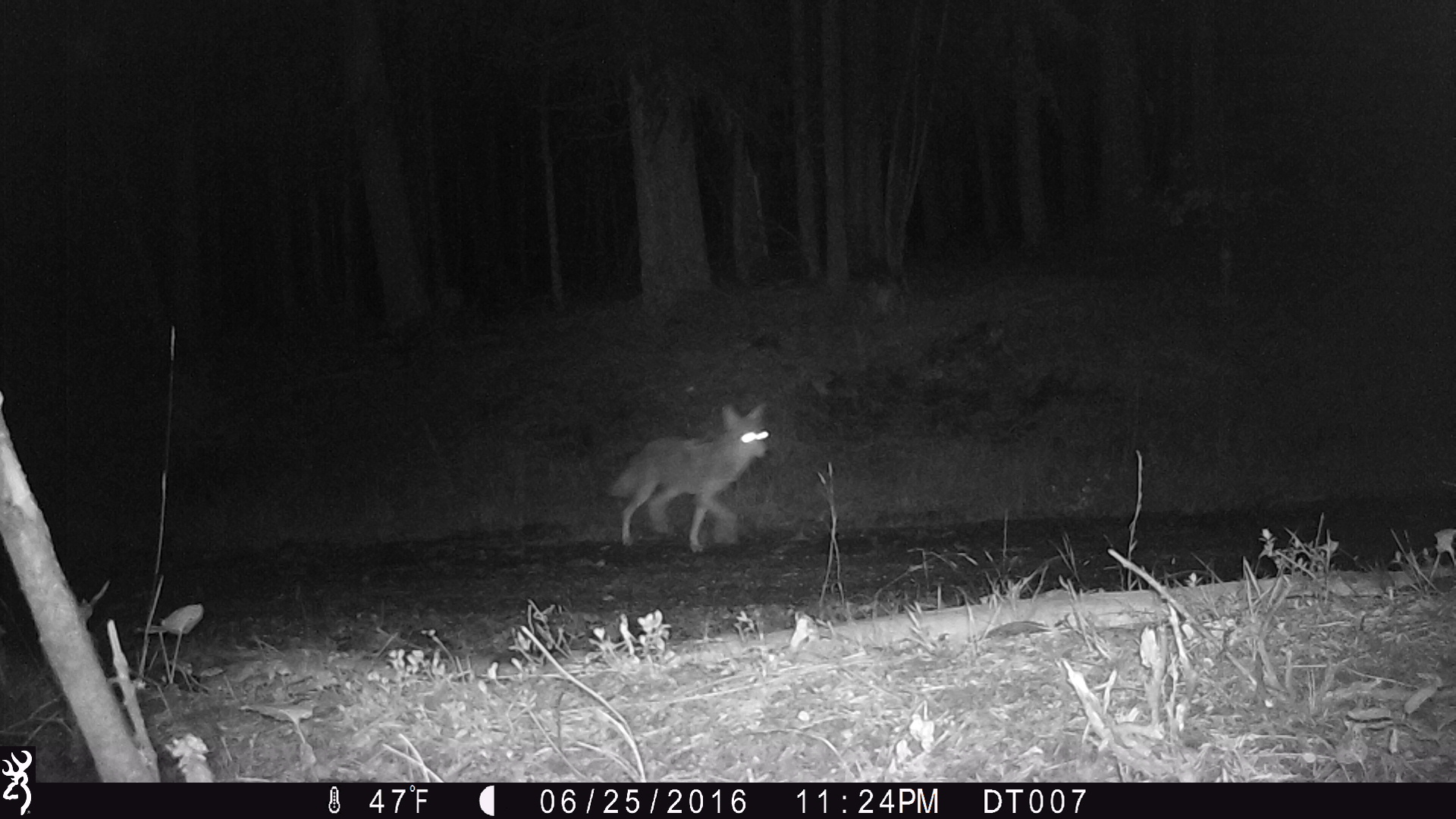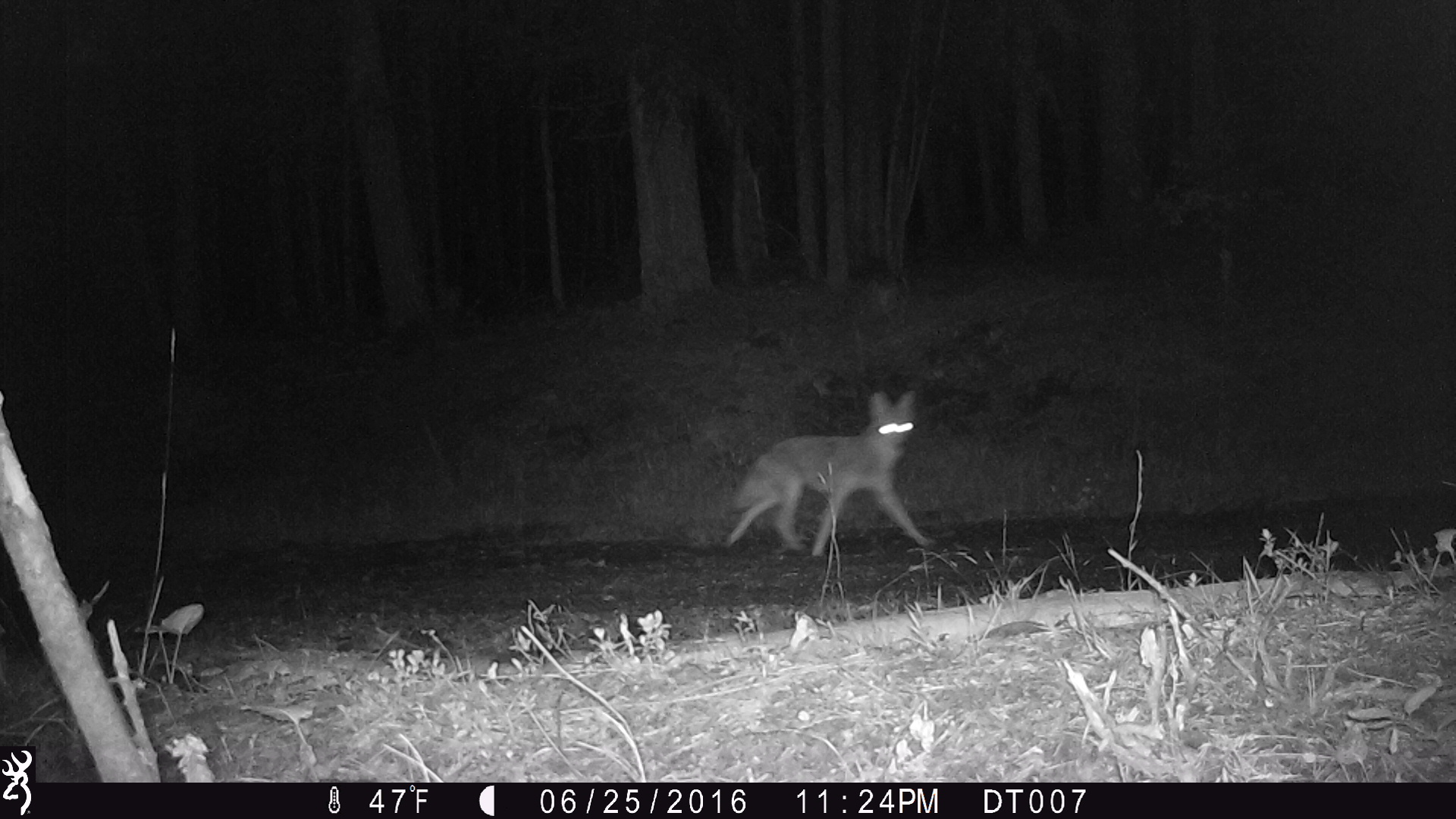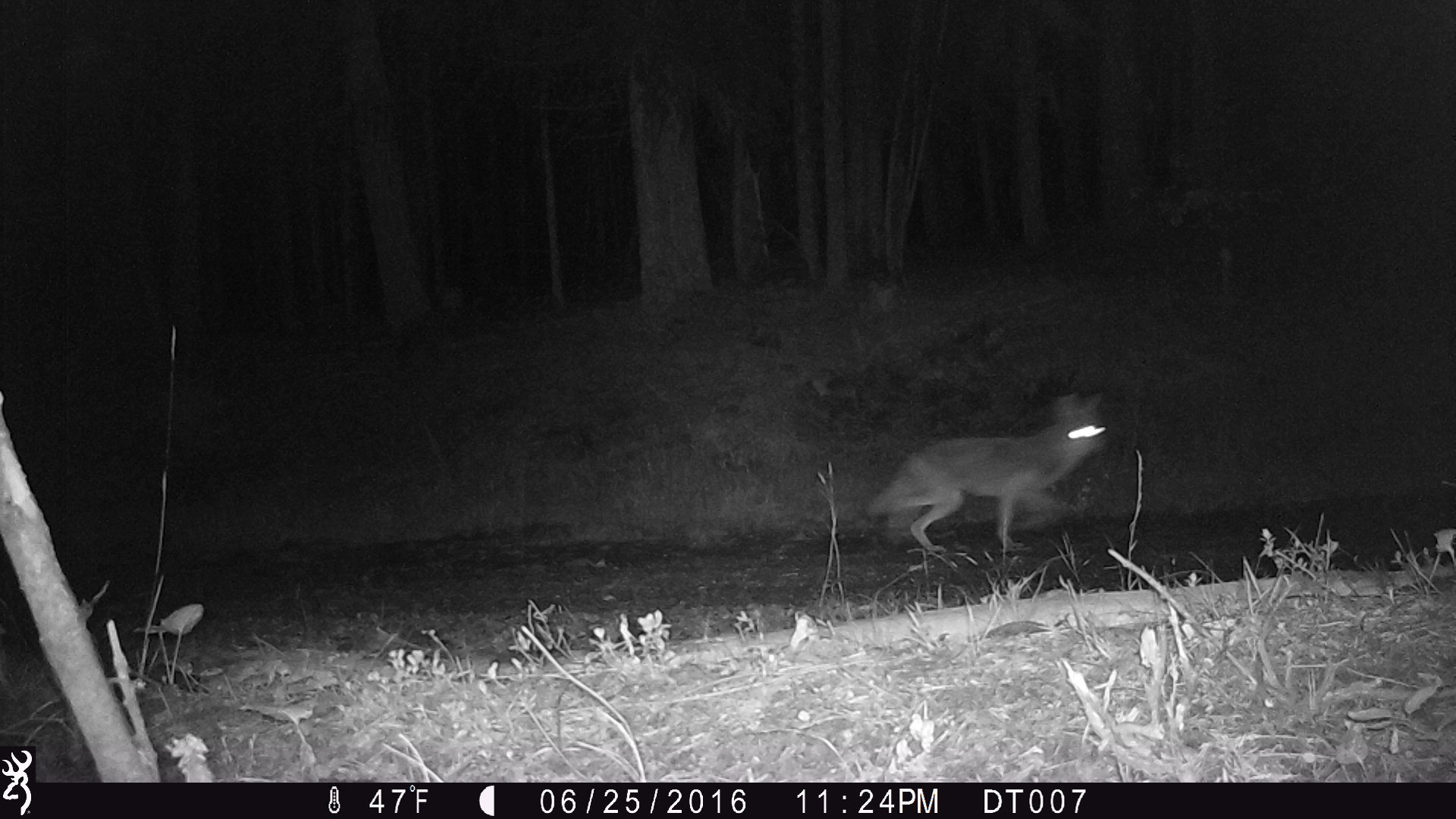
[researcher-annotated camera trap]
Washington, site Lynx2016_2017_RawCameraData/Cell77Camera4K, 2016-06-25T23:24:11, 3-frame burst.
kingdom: Animalia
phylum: Chordata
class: Mammalia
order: Carnivora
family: Canidae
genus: Canis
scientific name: Canis latrans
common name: coyote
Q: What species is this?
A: Canis latrans (coyote).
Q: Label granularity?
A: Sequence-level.